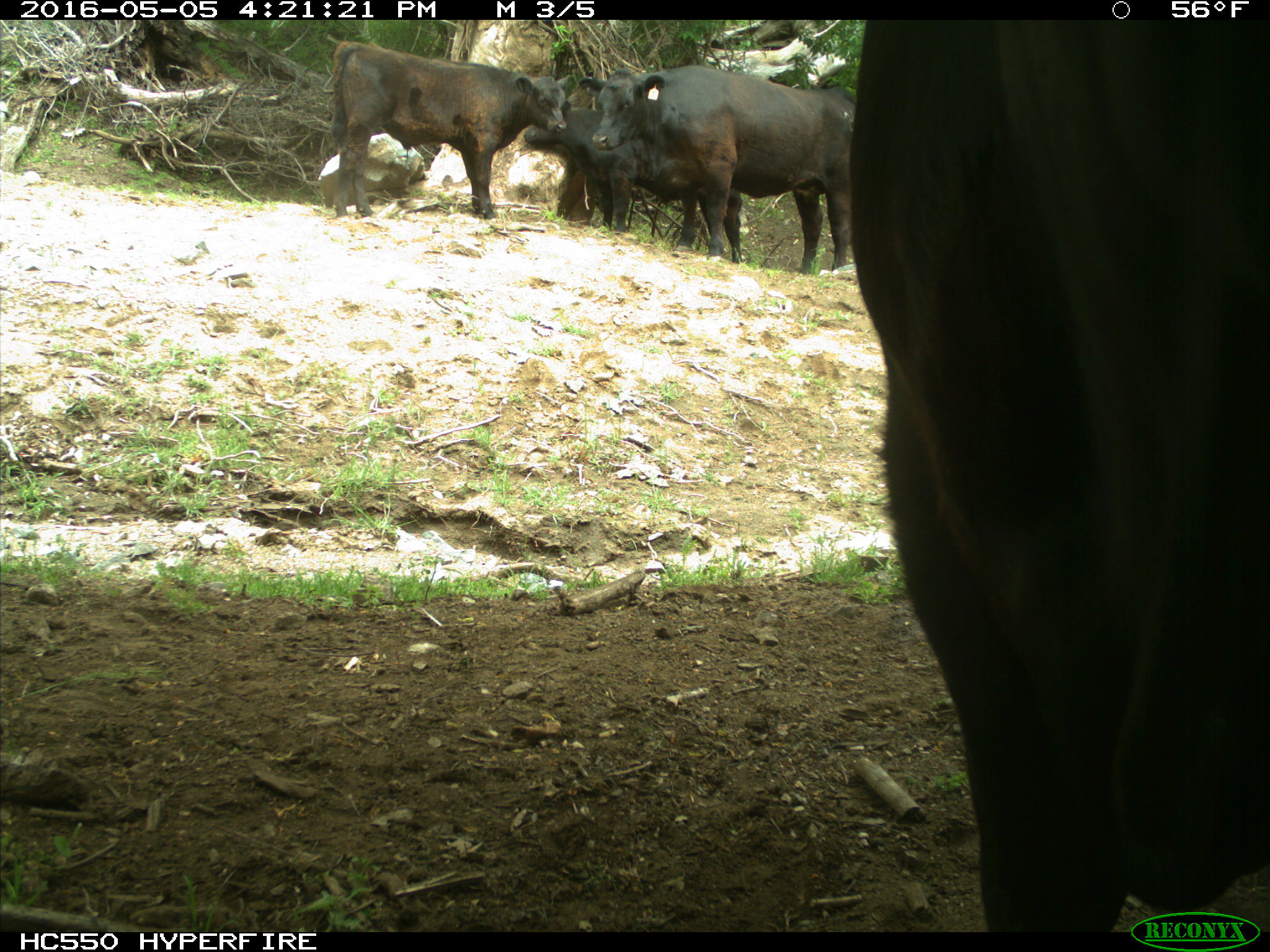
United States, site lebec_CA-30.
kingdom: Animalia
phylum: Chordata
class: Mammalia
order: Artiodactyla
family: Bovidae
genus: Bos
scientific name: Bos taurus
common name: domestic cow